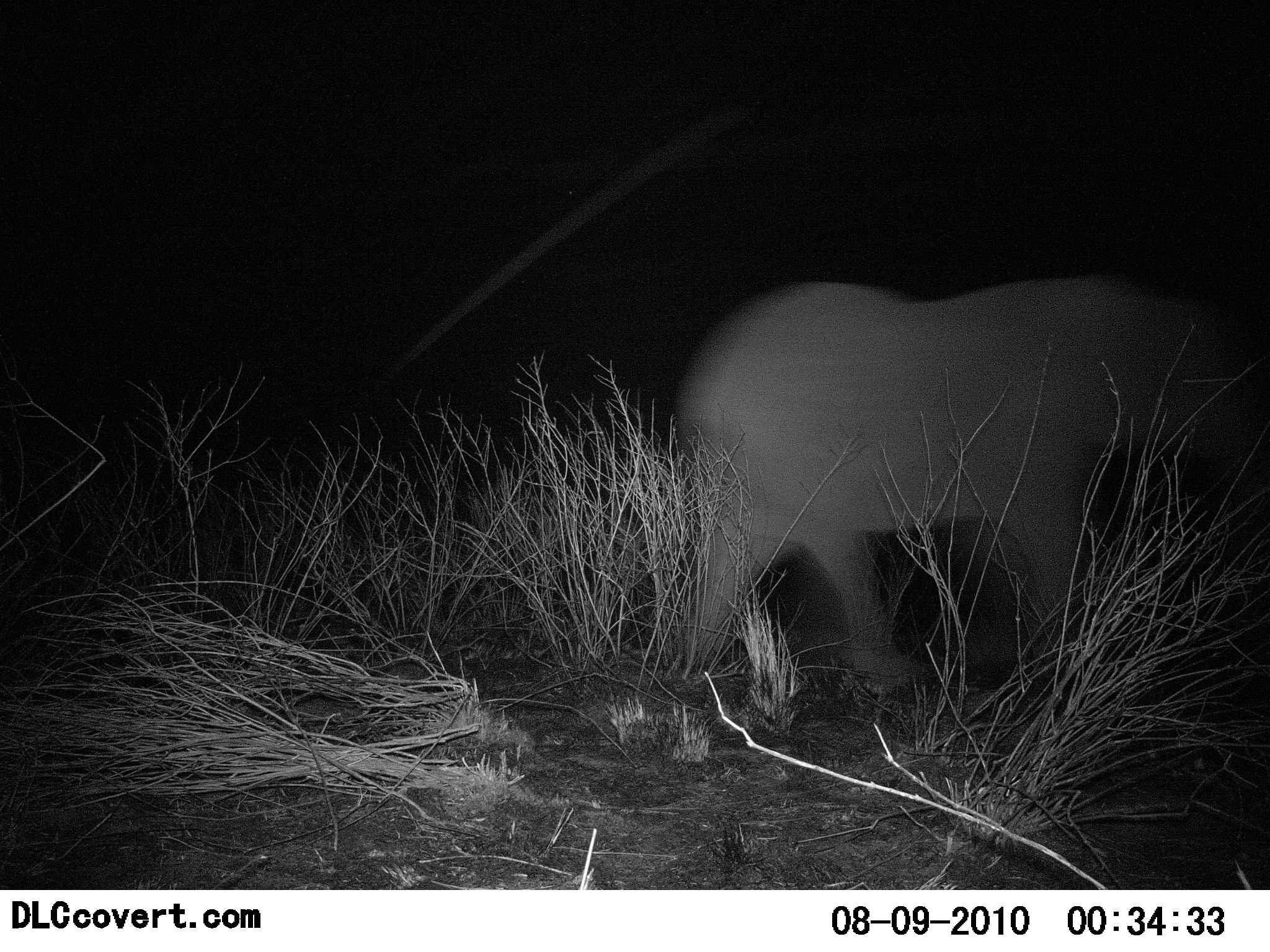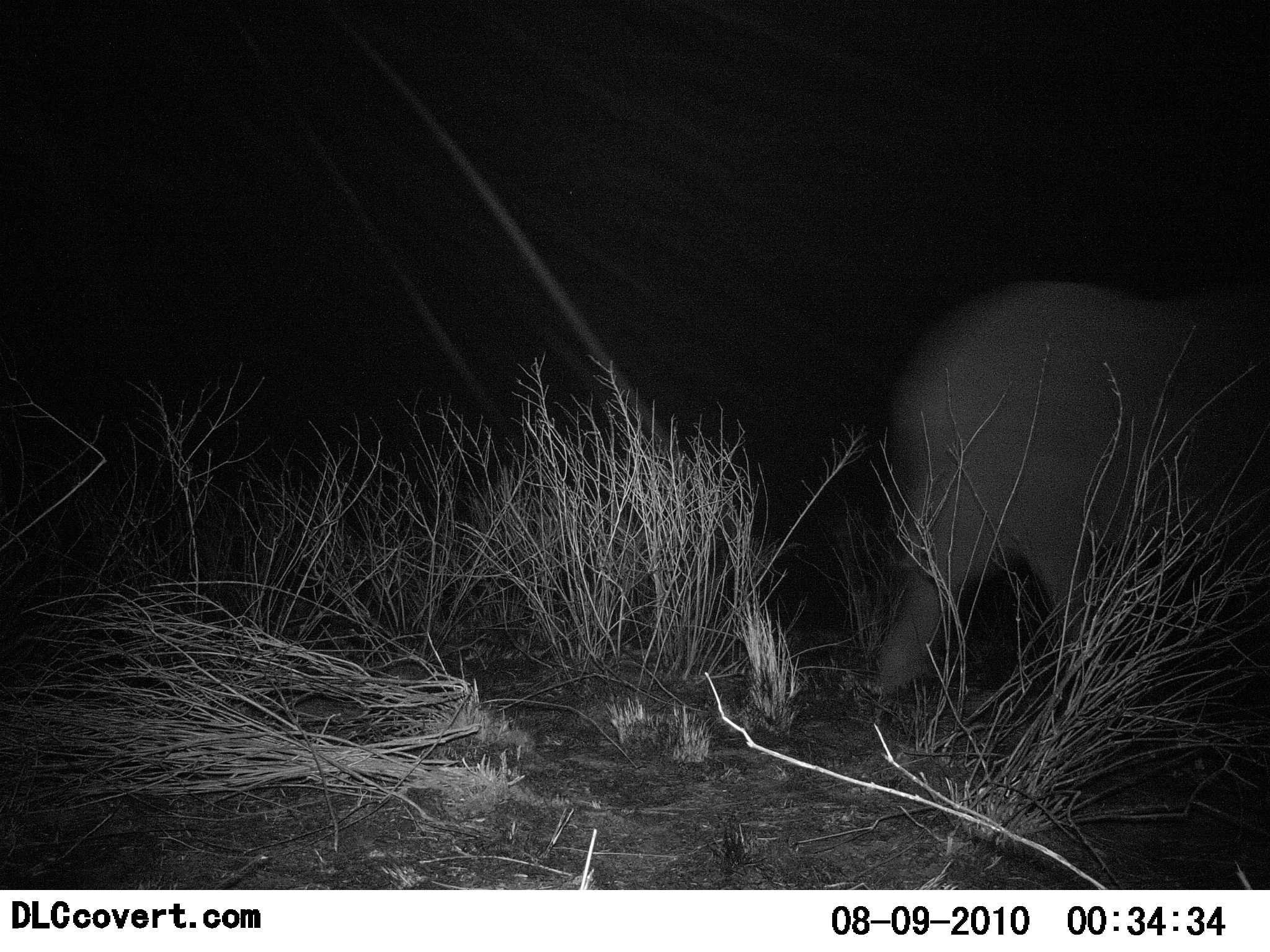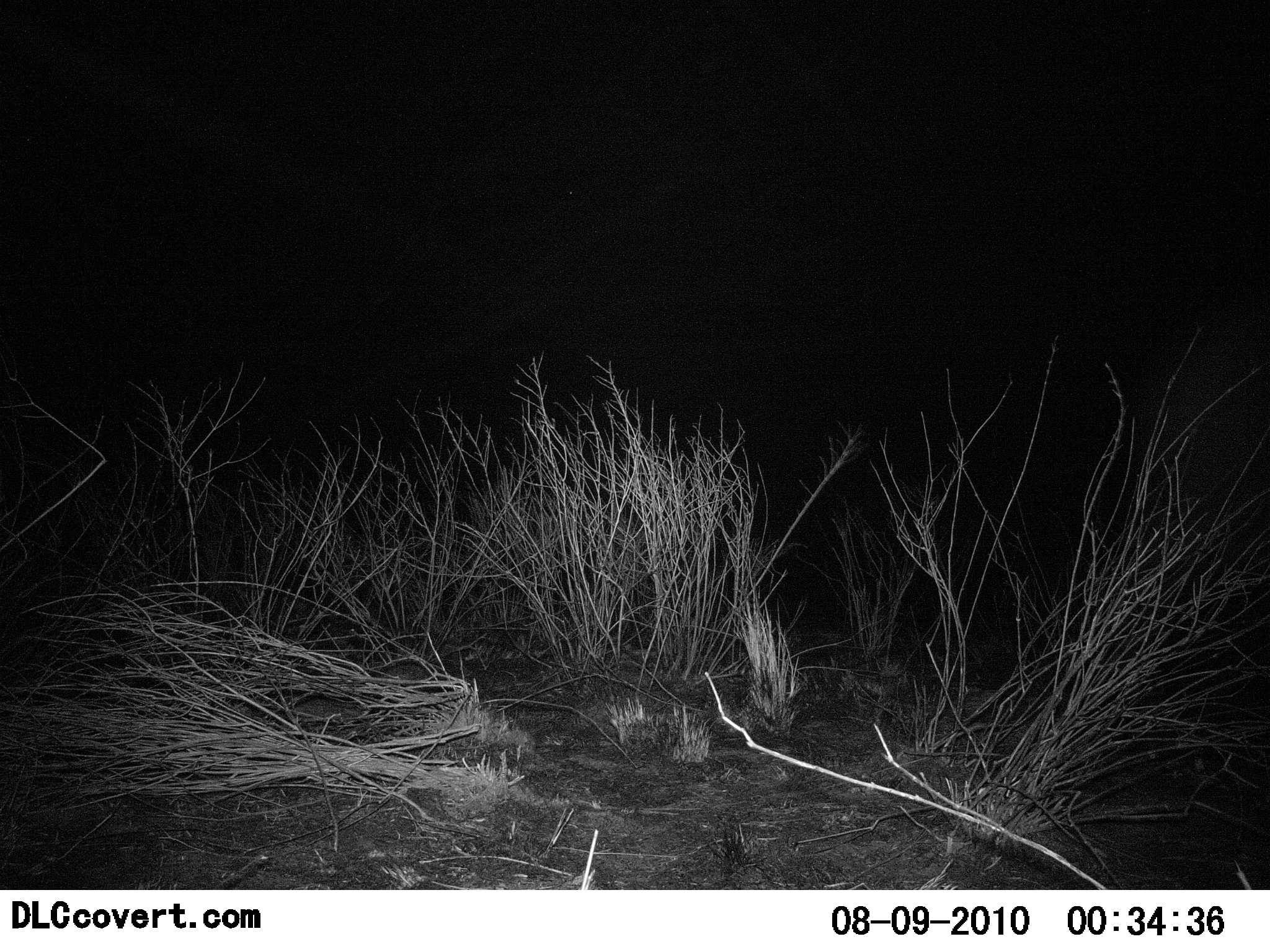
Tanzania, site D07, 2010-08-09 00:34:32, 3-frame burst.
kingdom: Animalia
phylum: Chordata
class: Mammalia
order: Proboscidea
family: Elephantidae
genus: Loxodonta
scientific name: Loxodonta africana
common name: african bush elephant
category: elephant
Elephant (african bush elephant) (Loxodonta africana), count 1. Behavior (volunteer vote fractions): standing 0%, resting 0%, moving 100%, interacting 0%. Young present (vote fraction): 15%. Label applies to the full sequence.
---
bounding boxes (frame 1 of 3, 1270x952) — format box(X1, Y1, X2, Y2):
animal: box(665, 276, 1270, 698)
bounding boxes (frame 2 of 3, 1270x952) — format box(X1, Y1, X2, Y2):
animal: box(857, 277, 1270, 707)